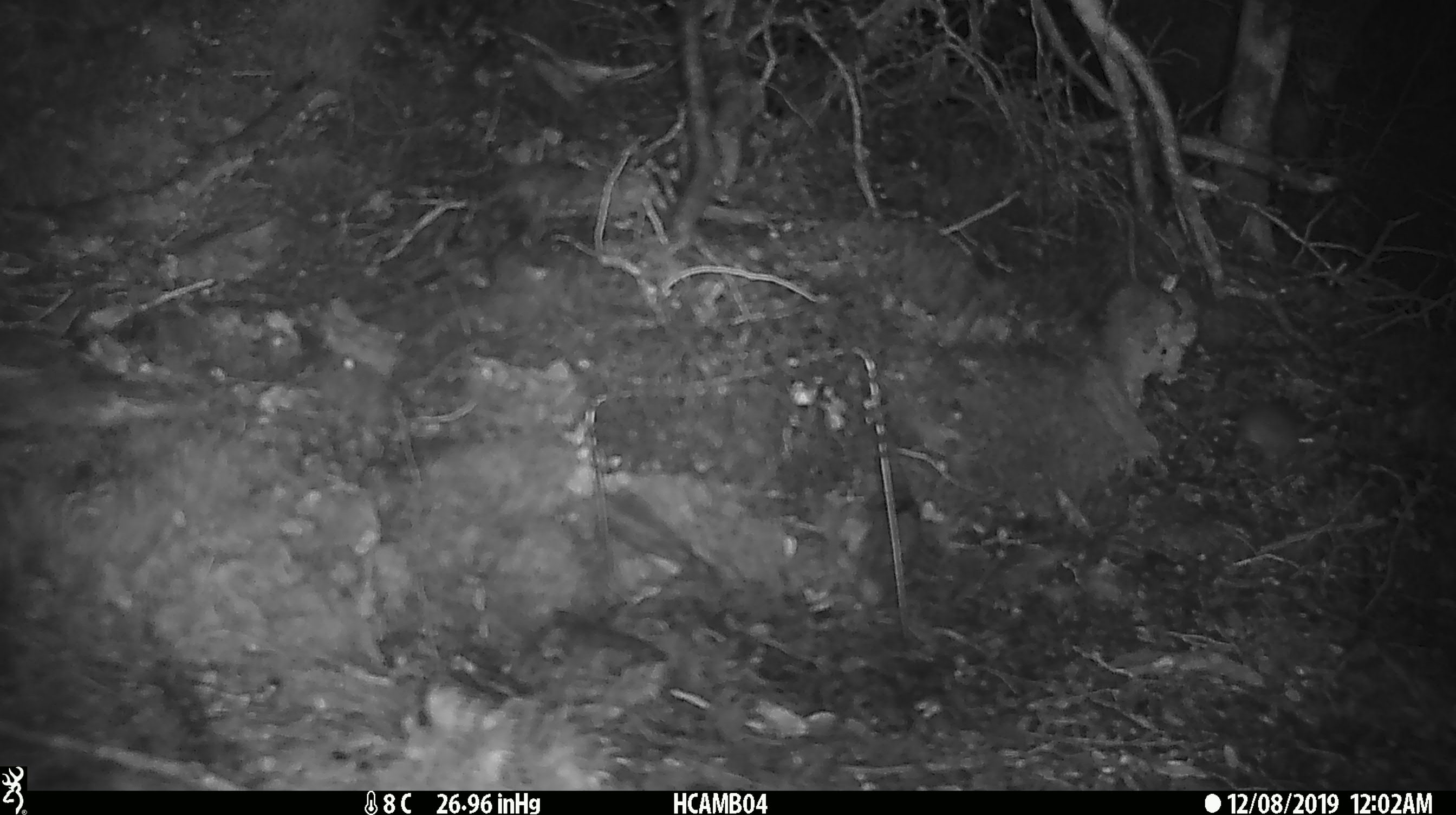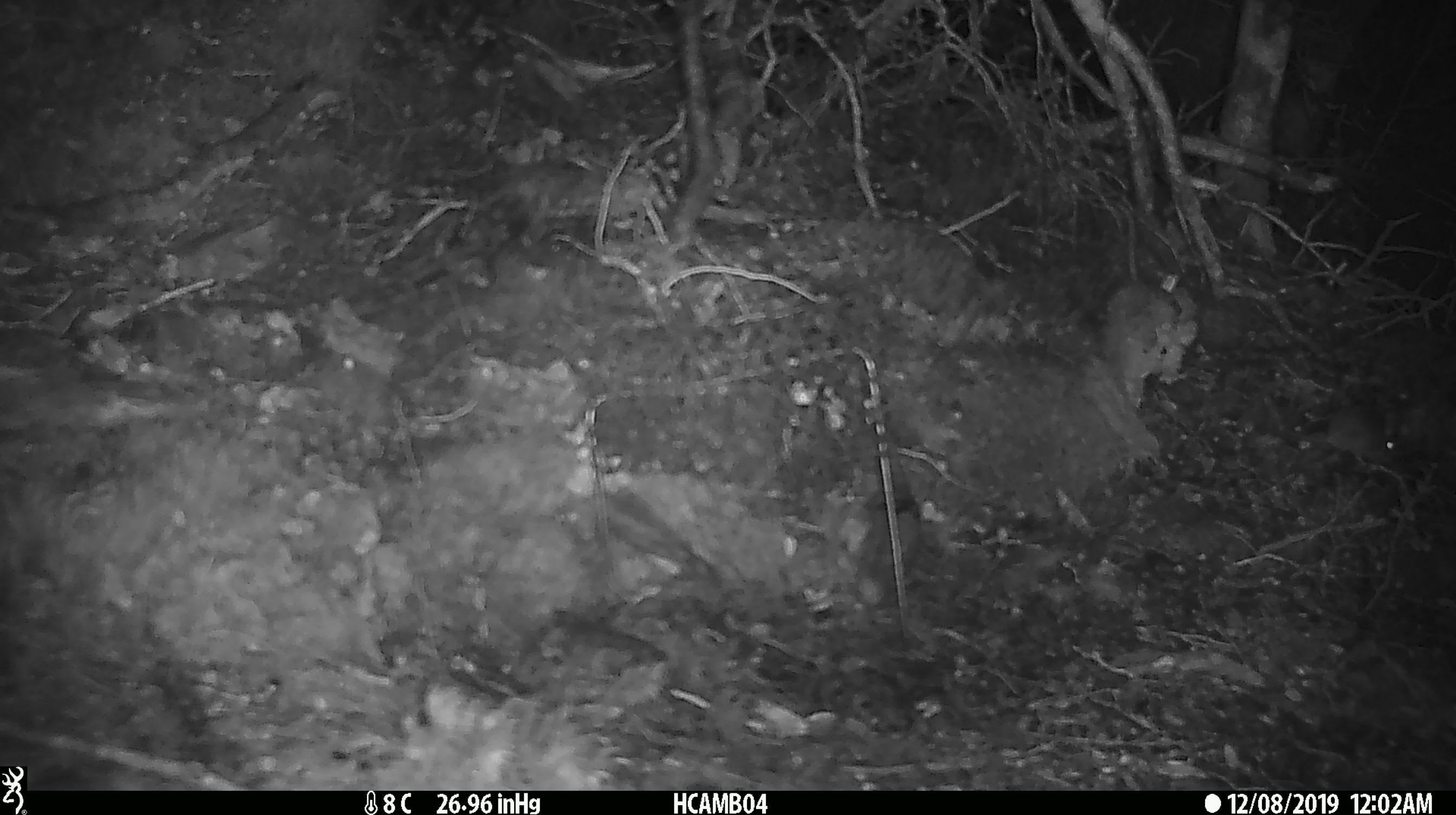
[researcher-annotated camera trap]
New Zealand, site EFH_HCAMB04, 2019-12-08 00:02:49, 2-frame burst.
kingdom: Animalia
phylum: Chordata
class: Mammalia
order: Rodentia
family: Muridae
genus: Mus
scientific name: Mus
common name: mouse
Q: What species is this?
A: Mouse (Mus).